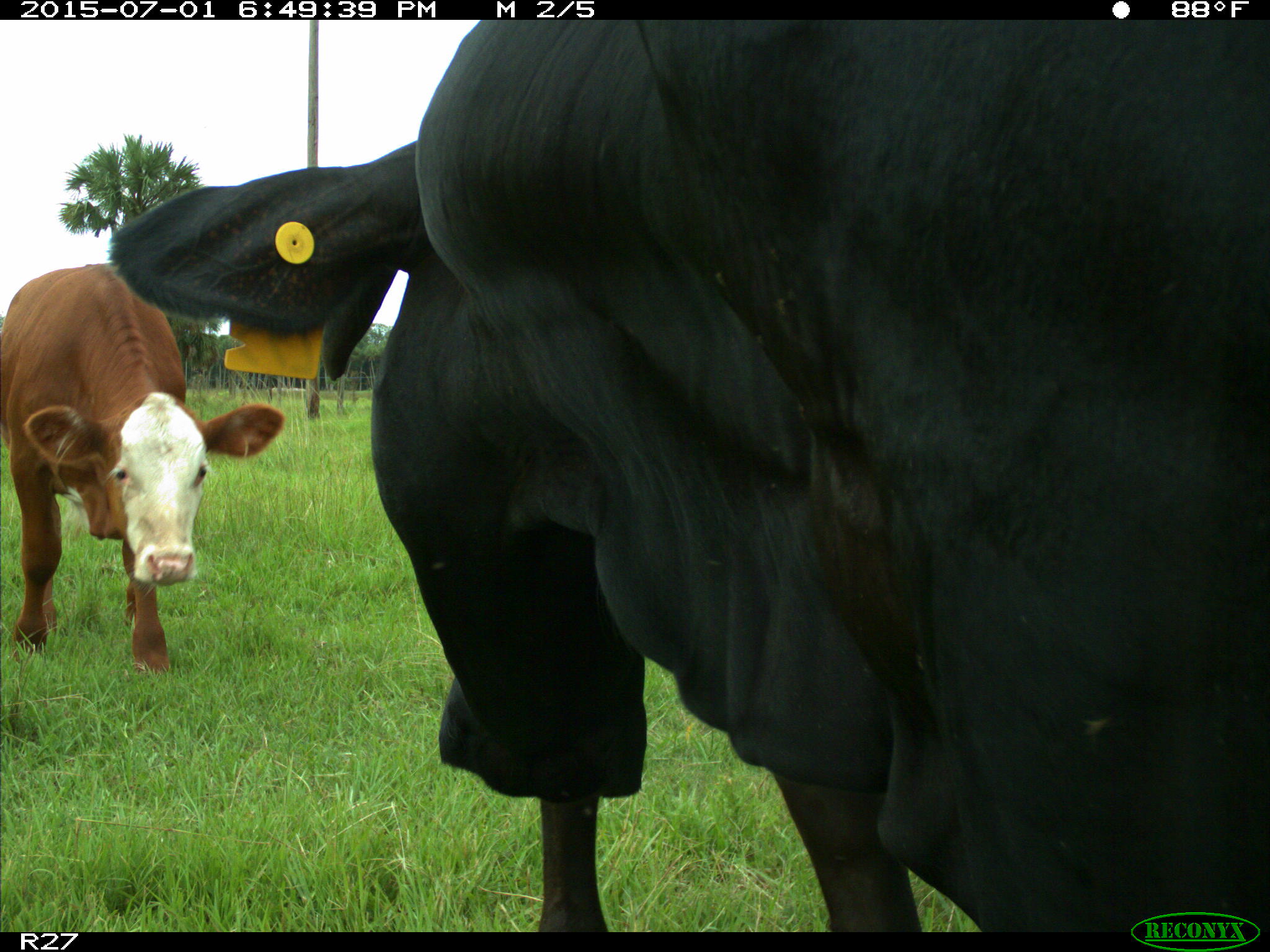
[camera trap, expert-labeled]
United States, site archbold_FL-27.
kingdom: Animalia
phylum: Chordata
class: Mammalia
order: Artiodactyla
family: Bovidae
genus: Bos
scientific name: Bos taurus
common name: domestic cow